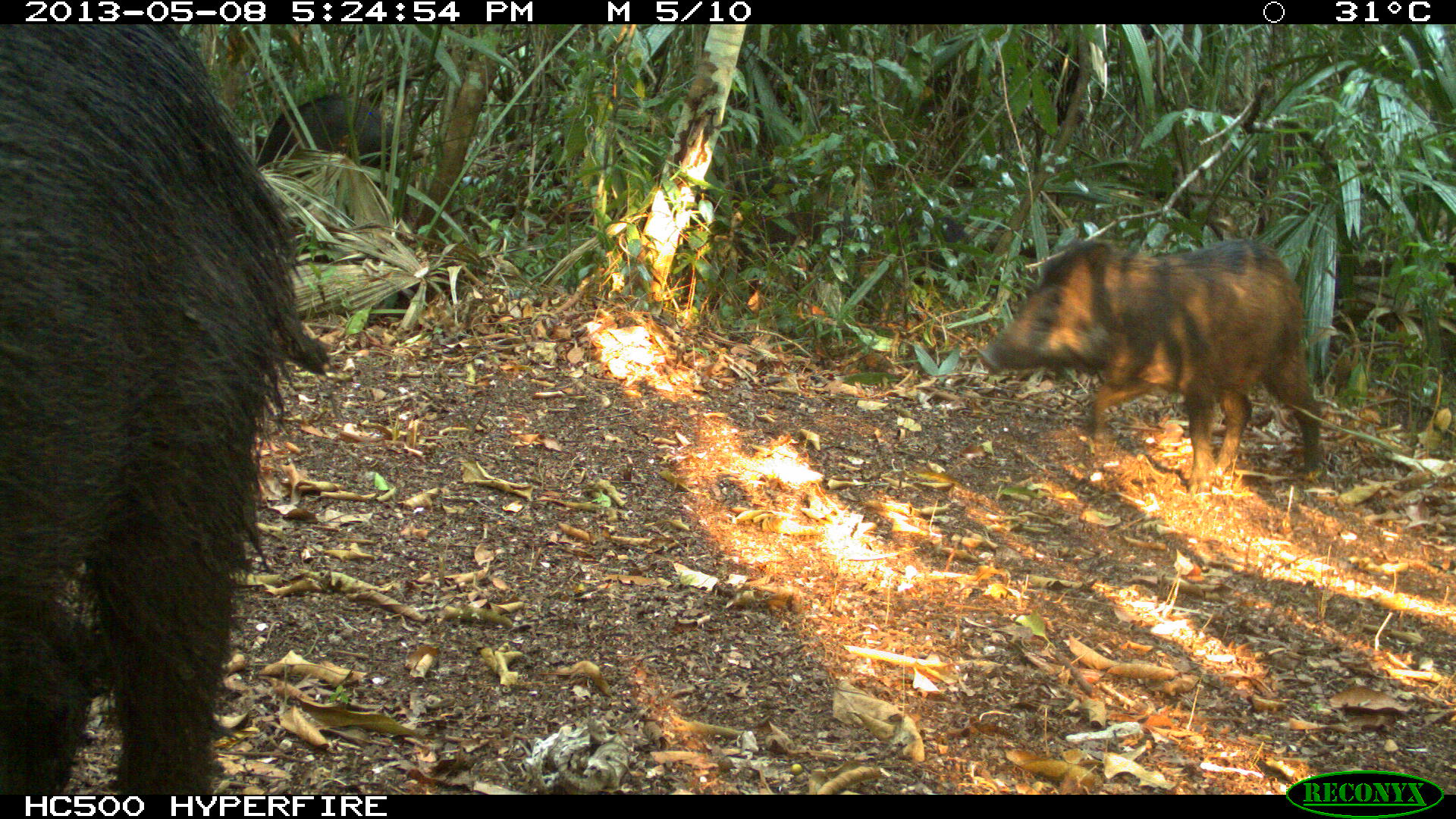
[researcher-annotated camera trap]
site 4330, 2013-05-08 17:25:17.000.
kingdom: Animalia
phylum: Chordata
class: Mammalia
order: Artiodactyla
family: Tayassuidae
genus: Tayassu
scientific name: Tayassu pecari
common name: white-lipped peccary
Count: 4.